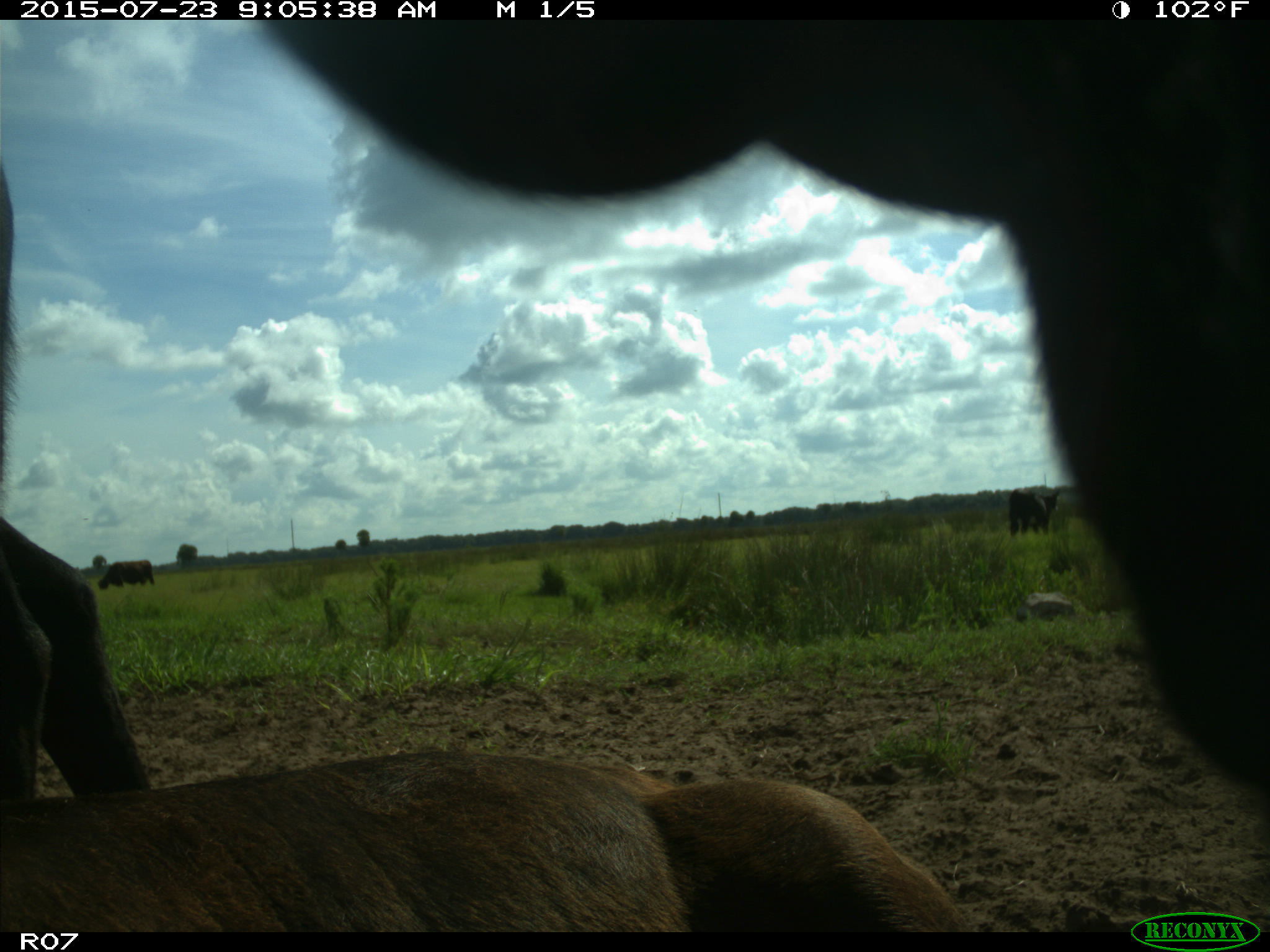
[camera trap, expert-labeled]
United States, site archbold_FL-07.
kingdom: Animalia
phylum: Chordata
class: Mammalia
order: Artiodactyla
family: Bovidae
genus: Bos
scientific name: Bos taurus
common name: domestic cow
Bos taurus (domestic cow).